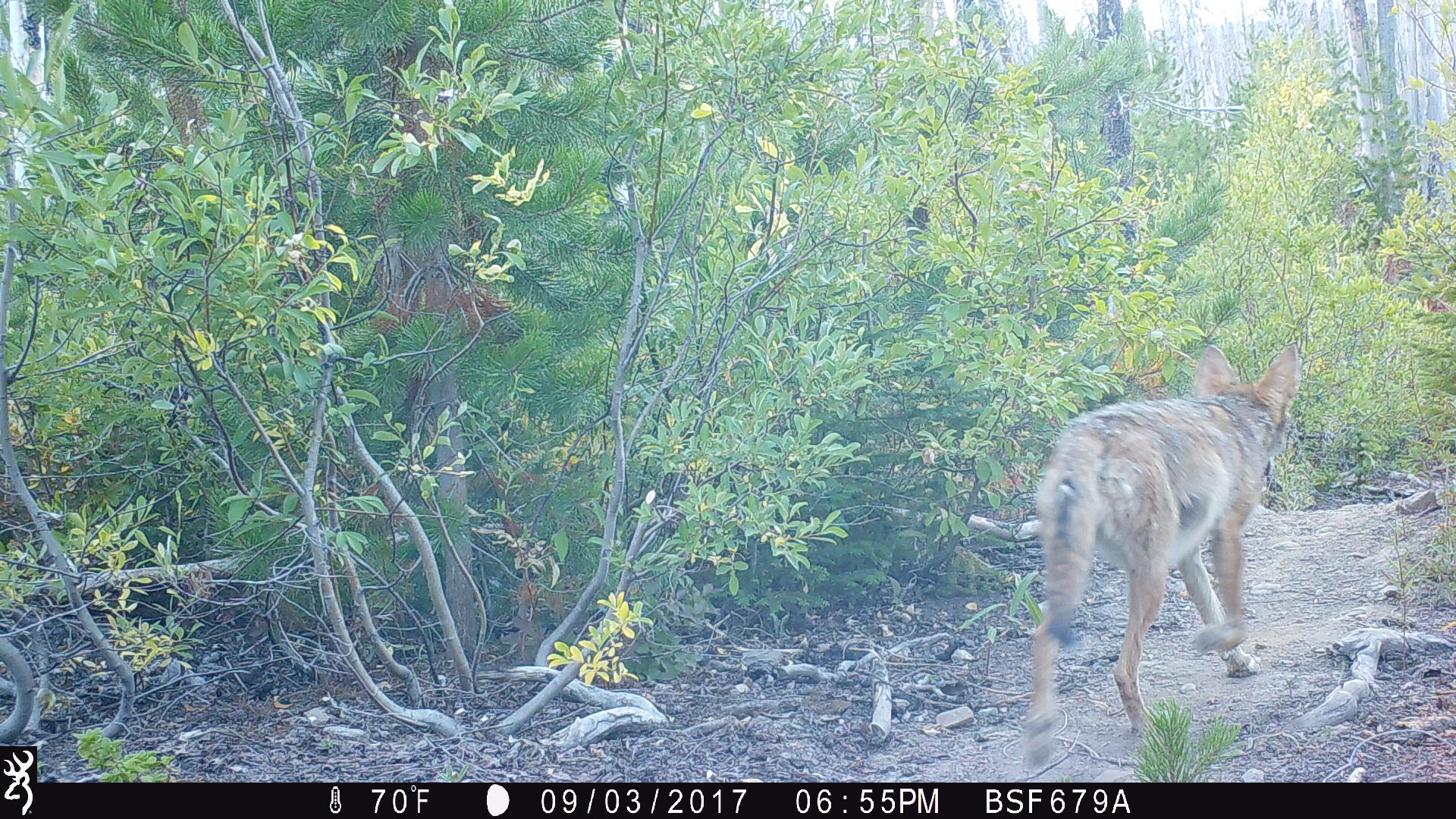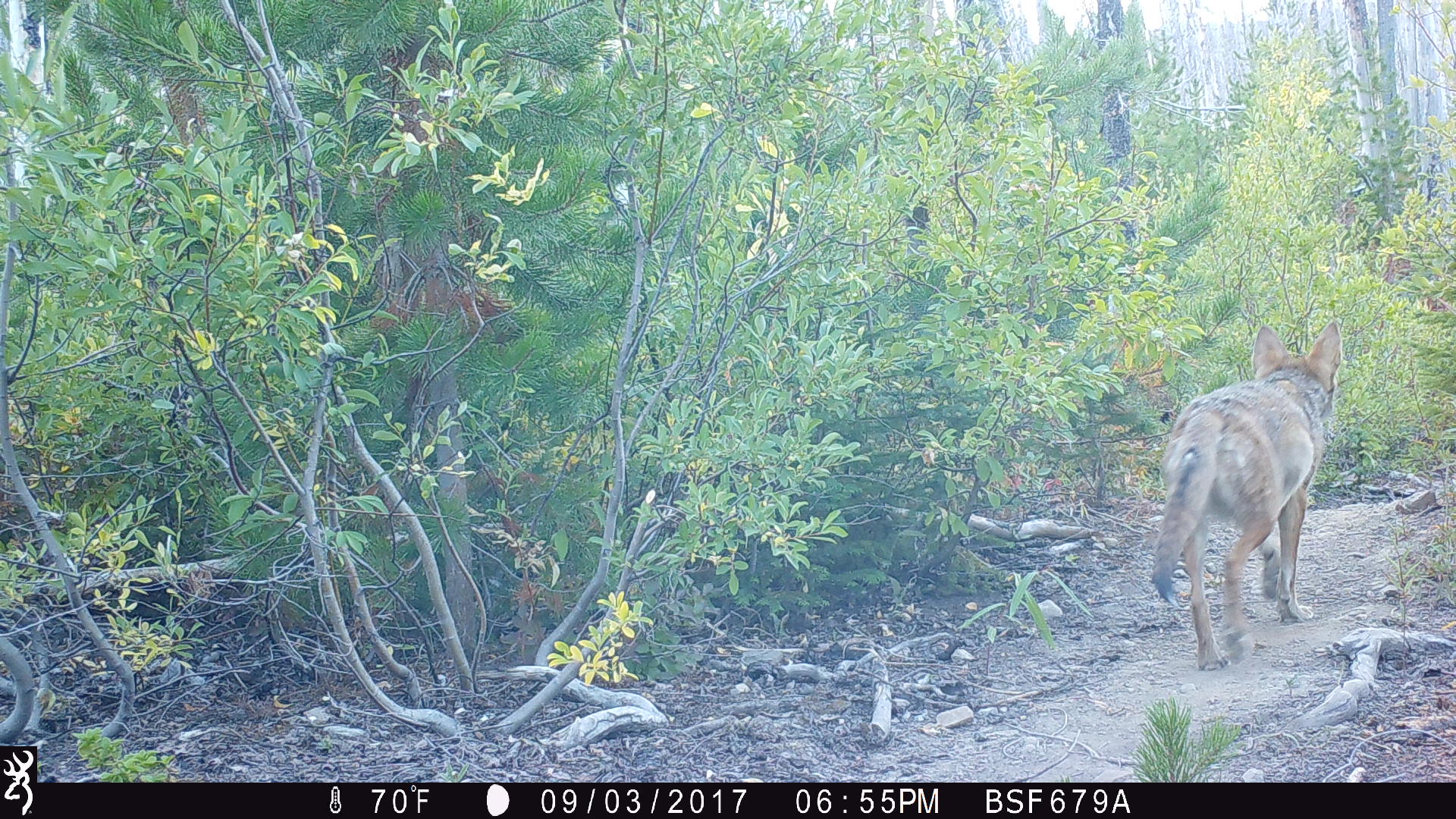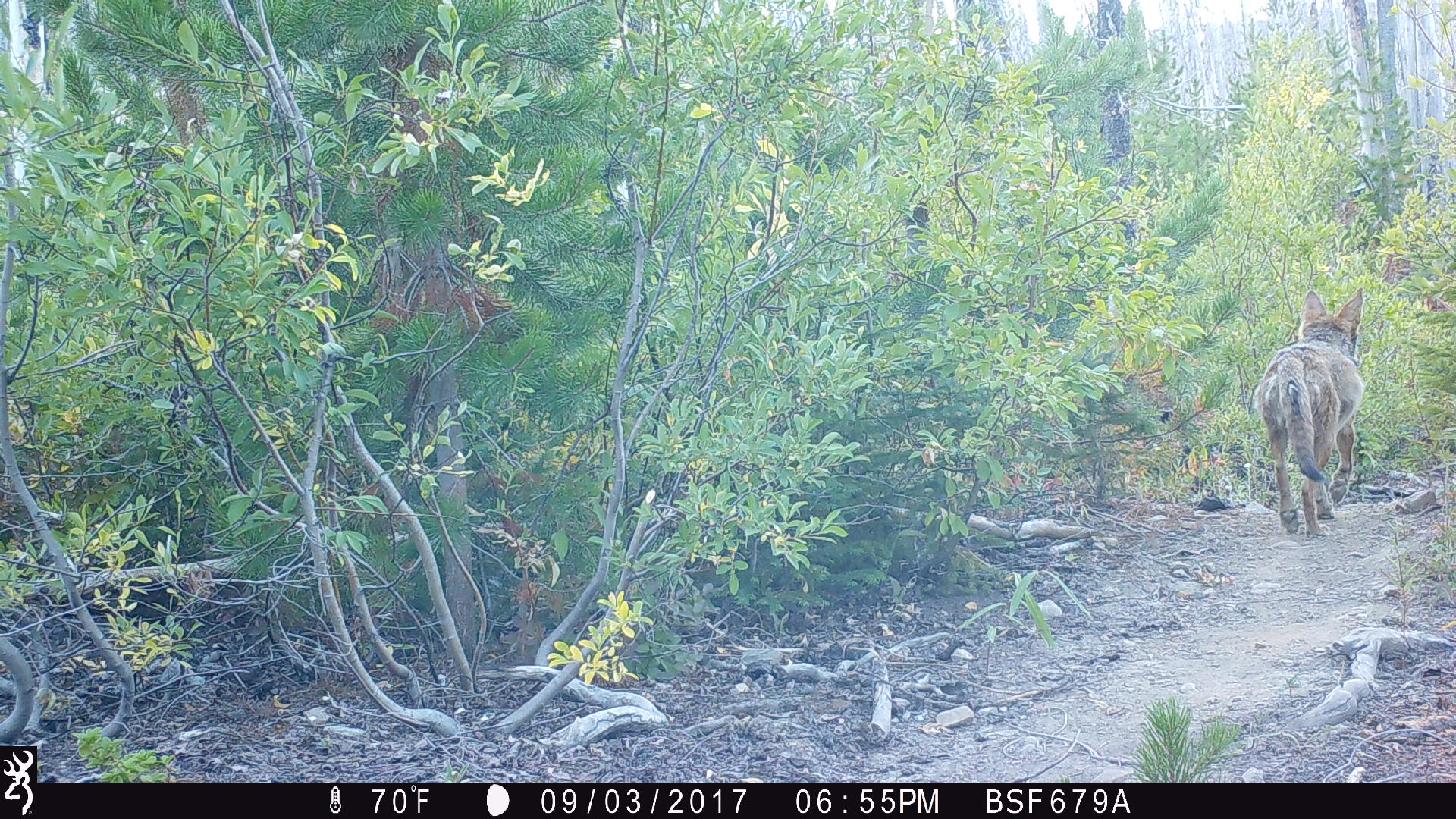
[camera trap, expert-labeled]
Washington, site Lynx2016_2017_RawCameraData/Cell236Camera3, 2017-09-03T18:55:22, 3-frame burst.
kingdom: Animalia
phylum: Chordata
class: Mammalia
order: Carnivora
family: Canidae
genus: Canis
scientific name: Canis latrans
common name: coyote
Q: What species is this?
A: Canis latrans (coyote).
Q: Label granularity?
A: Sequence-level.